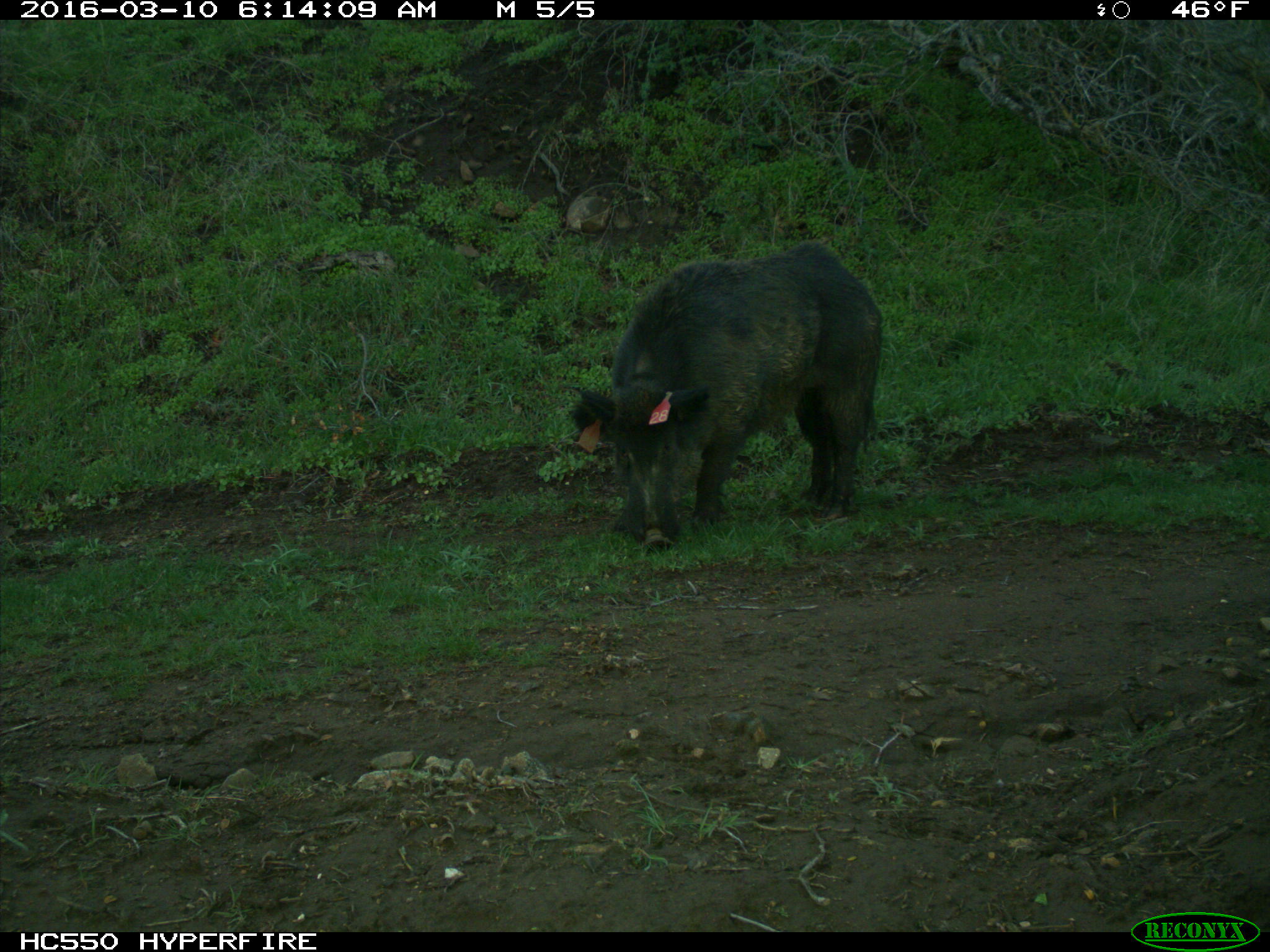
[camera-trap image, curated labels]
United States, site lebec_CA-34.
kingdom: Animalia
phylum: Chordata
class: Mammalia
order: Artiodactyla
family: Suidae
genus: Sus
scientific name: Sus scrofa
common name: wild boar